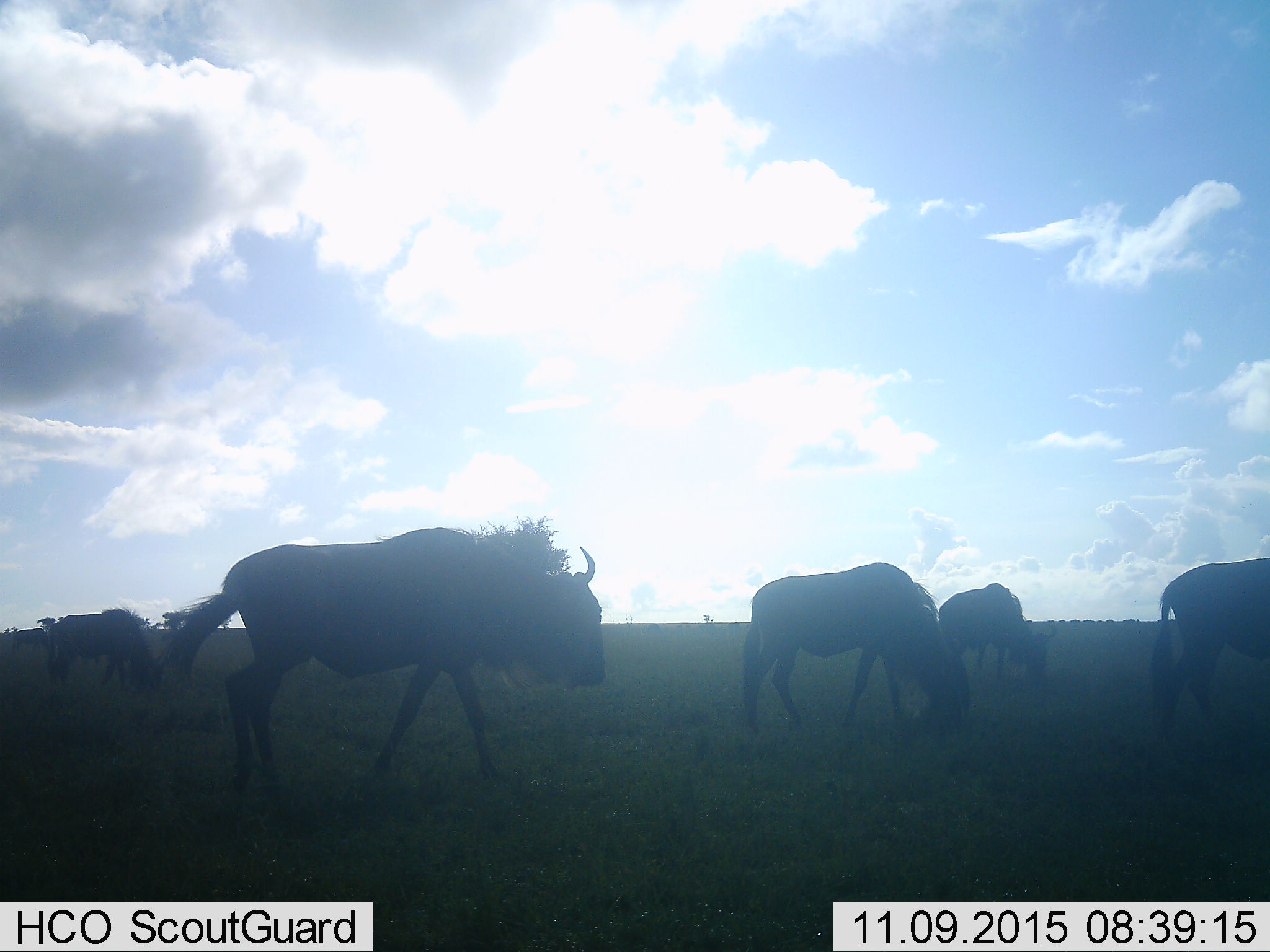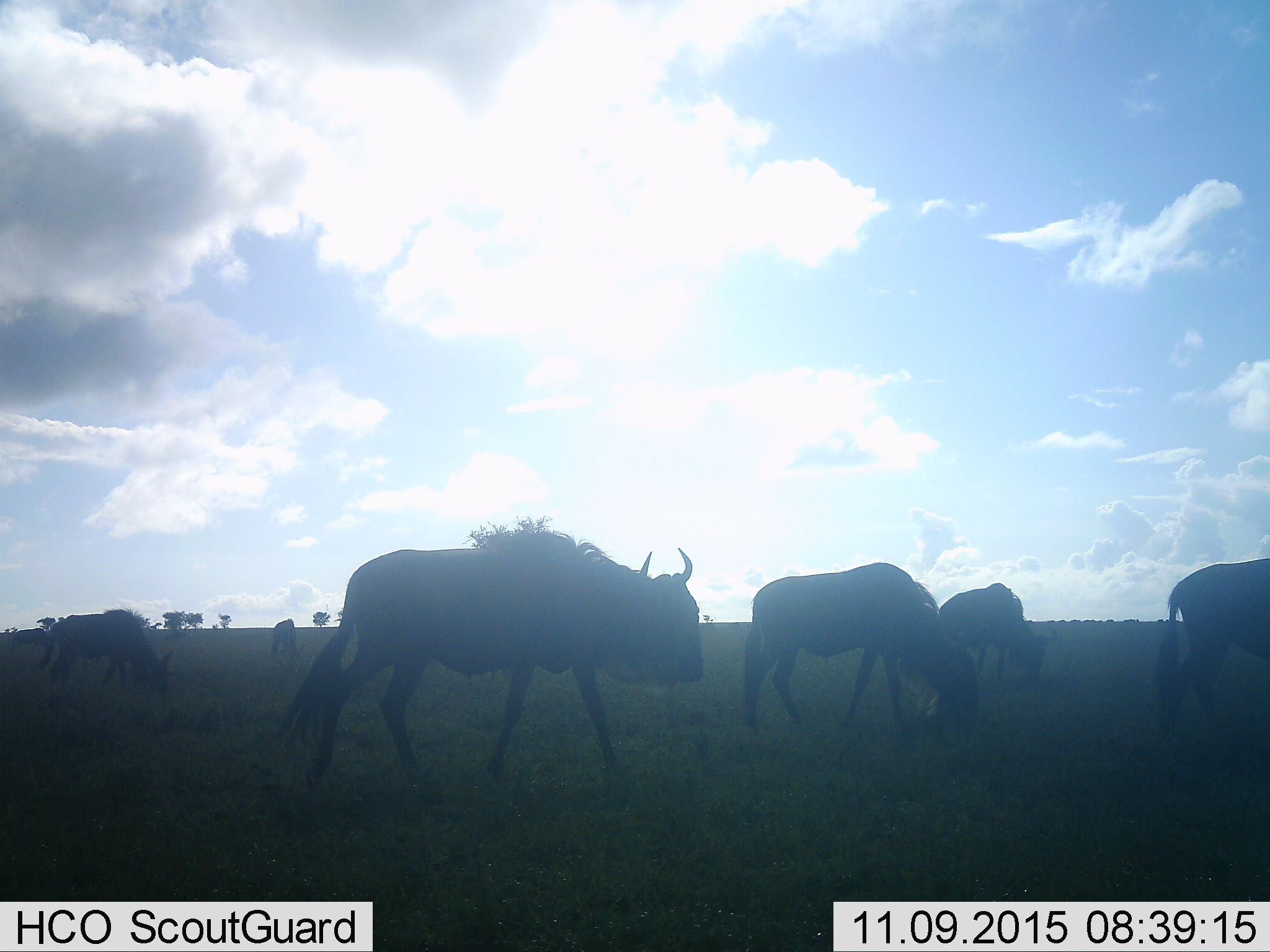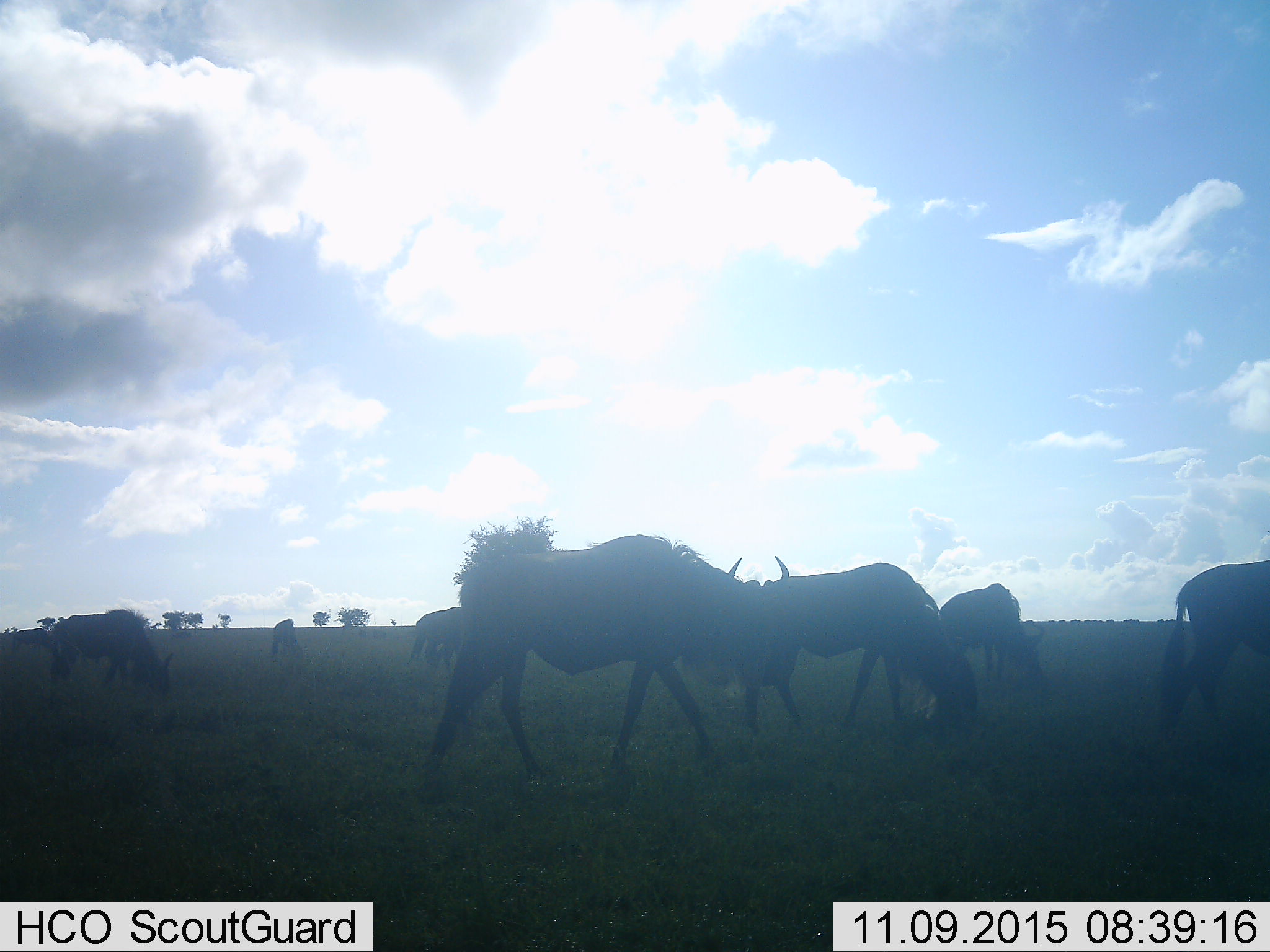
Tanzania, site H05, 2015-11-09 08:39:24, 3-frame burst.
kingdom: Animalia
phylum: Chordata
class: Mammalia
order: Artiodactyla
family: Bovidae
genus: Connochaetes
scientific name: Connochaetes taurinus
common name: blue wildebeest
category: wildebeest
Wildebeest (blue wildebeest) (Connochaetes taurinus), count 7. Behavior (volunteer vote fractions): standing 38%, resting 0%, moving 88%, interacting 0%. Young present (vote fraction): 0%. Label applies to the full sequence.